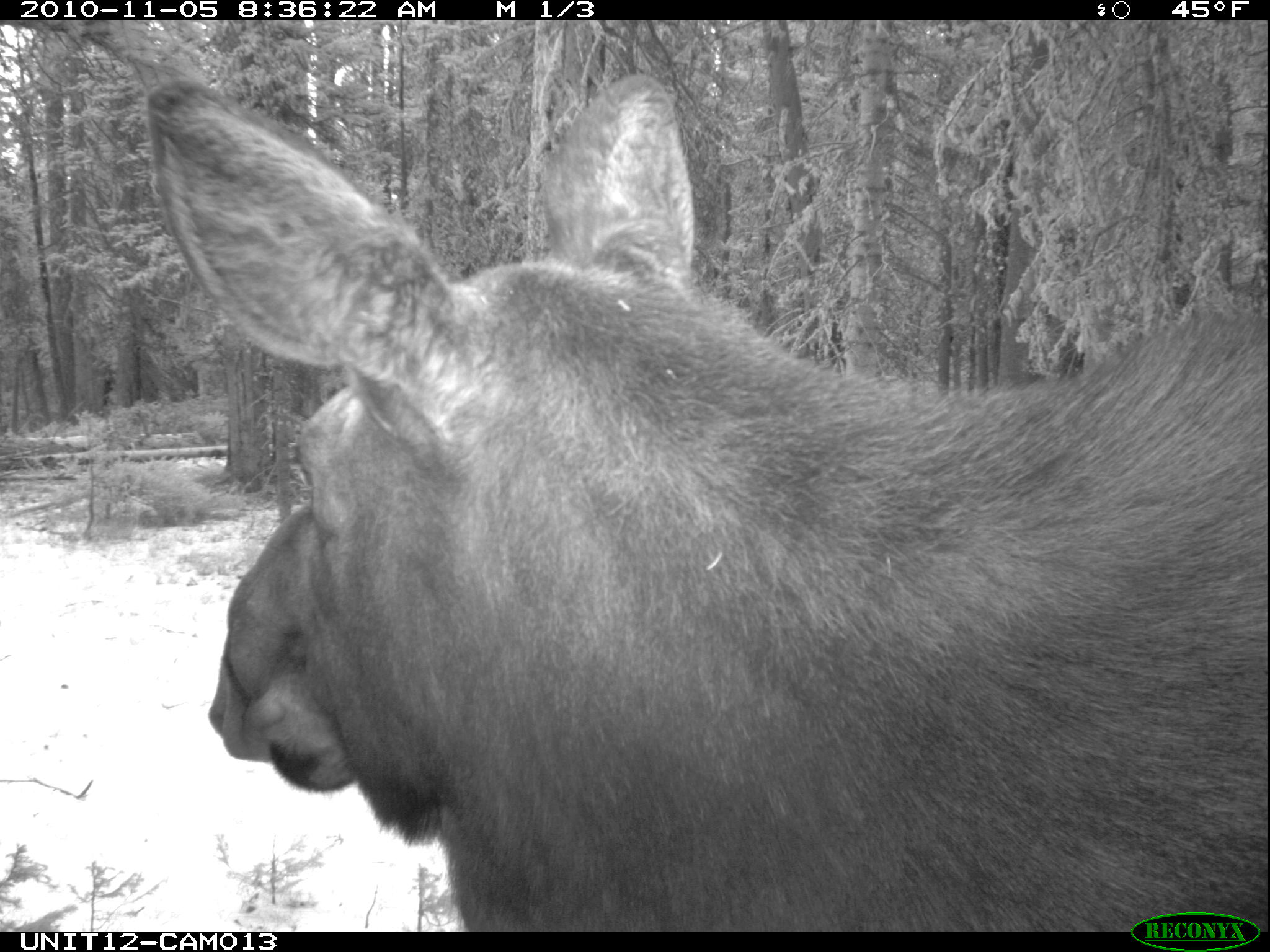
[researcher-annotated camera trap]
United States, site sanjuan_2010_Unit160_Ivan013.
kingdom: Animalia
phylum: Chordata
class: Mammalia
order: Artiodactyla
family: Cervidae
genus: Alces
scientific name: Alces alces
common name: moose